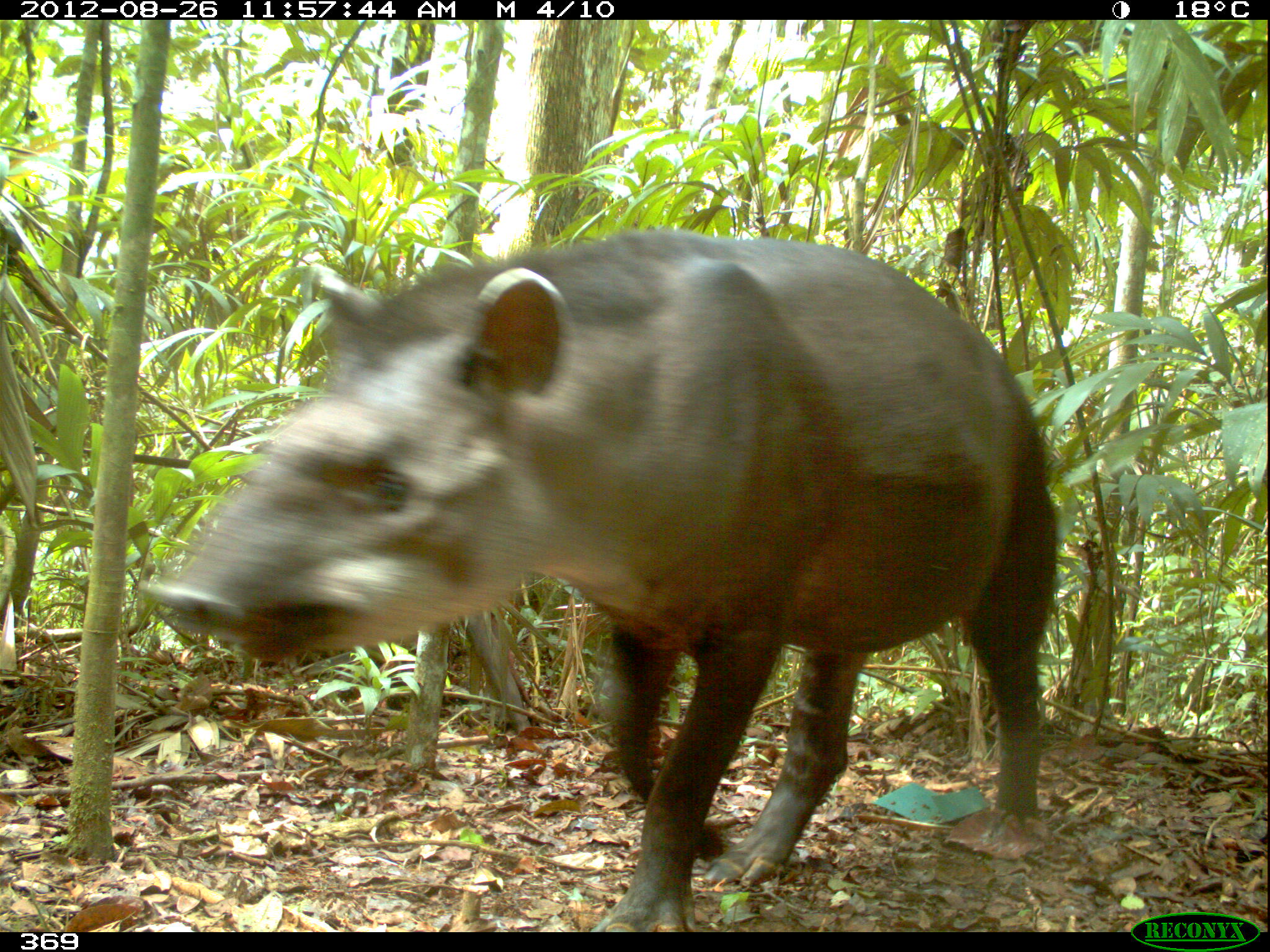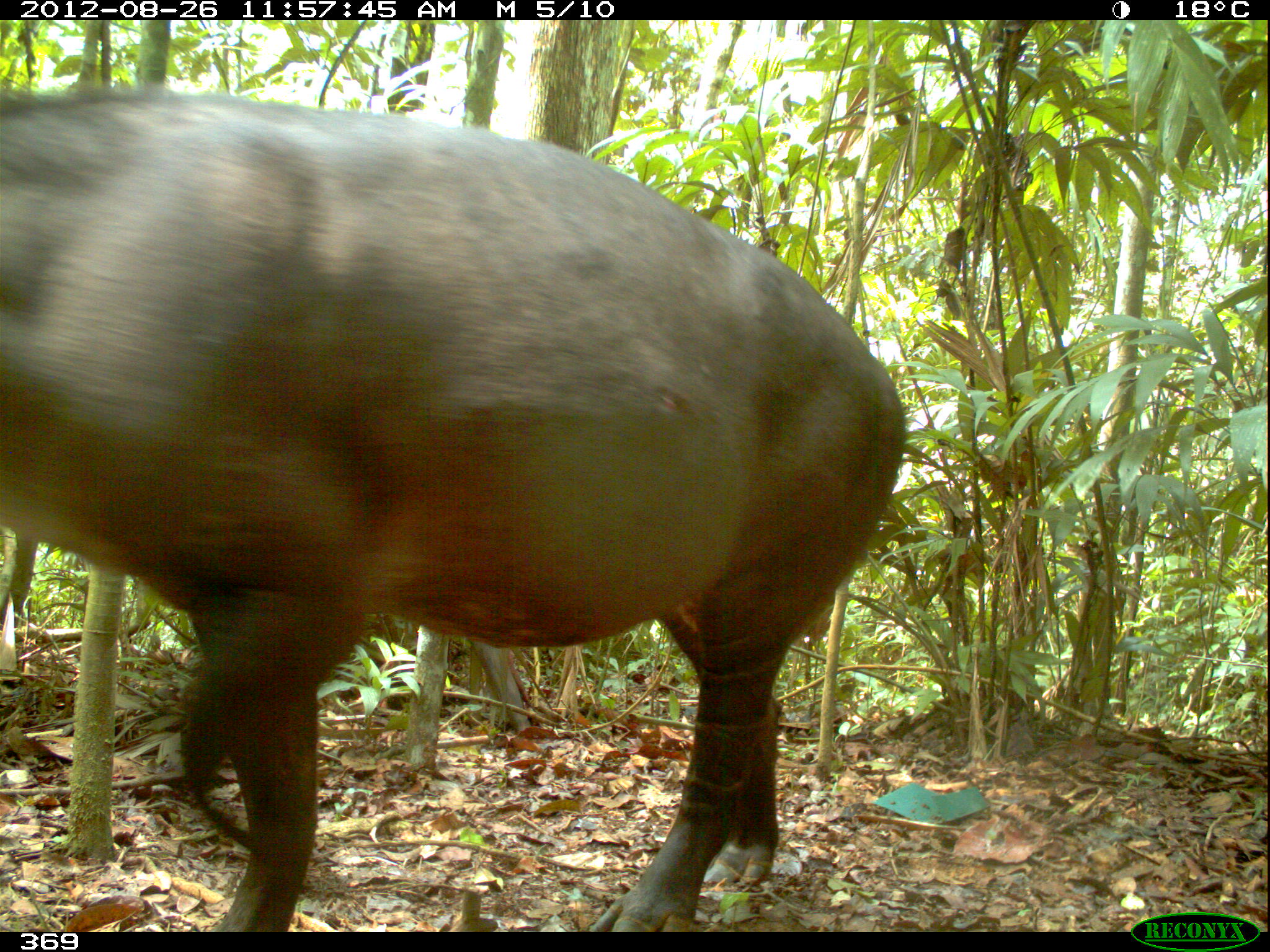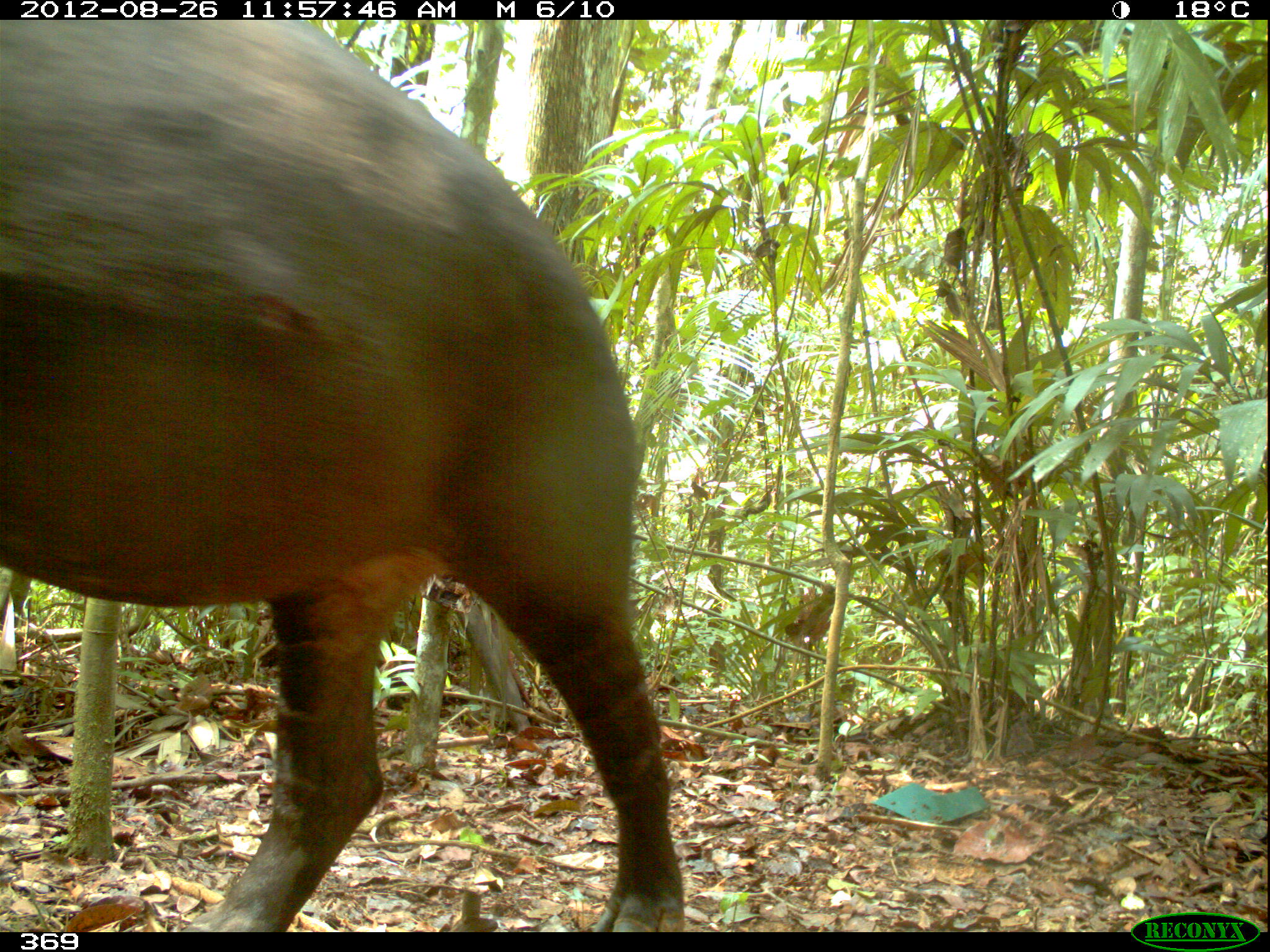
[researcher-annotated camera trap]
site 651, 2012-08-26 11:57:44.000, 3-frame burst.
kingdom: Animalia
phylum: Chordata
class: Mammalia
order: Perissodactyla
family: Tapiridae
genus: Tapirus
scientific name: Tapirus terrestris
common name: south american tapir